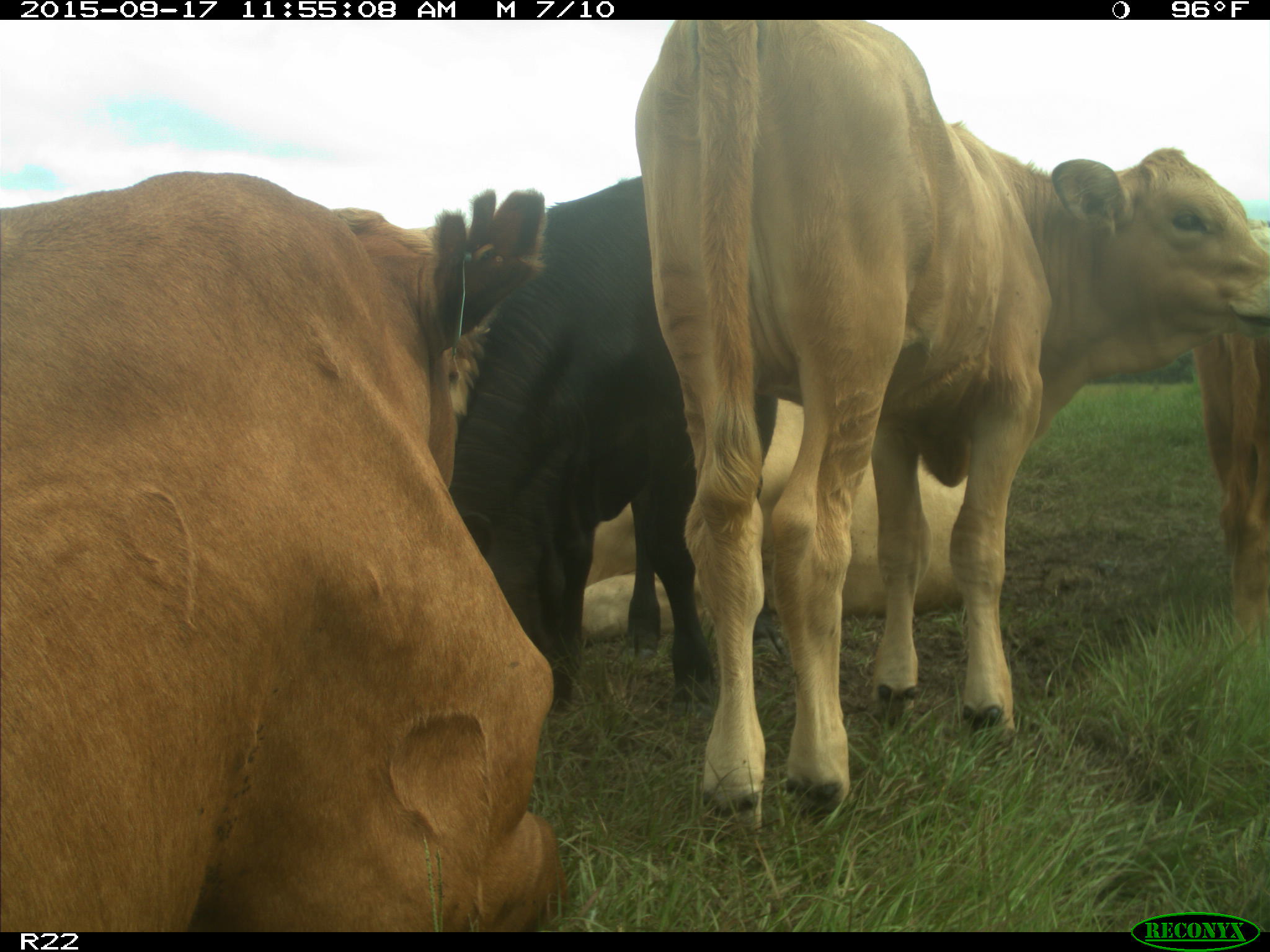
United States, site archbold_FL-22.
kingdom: Animalia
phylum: Chordata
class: Mammalia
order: Artiodactyla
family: Bovidae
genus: Bos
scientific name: Bos taurus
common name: domestic cow